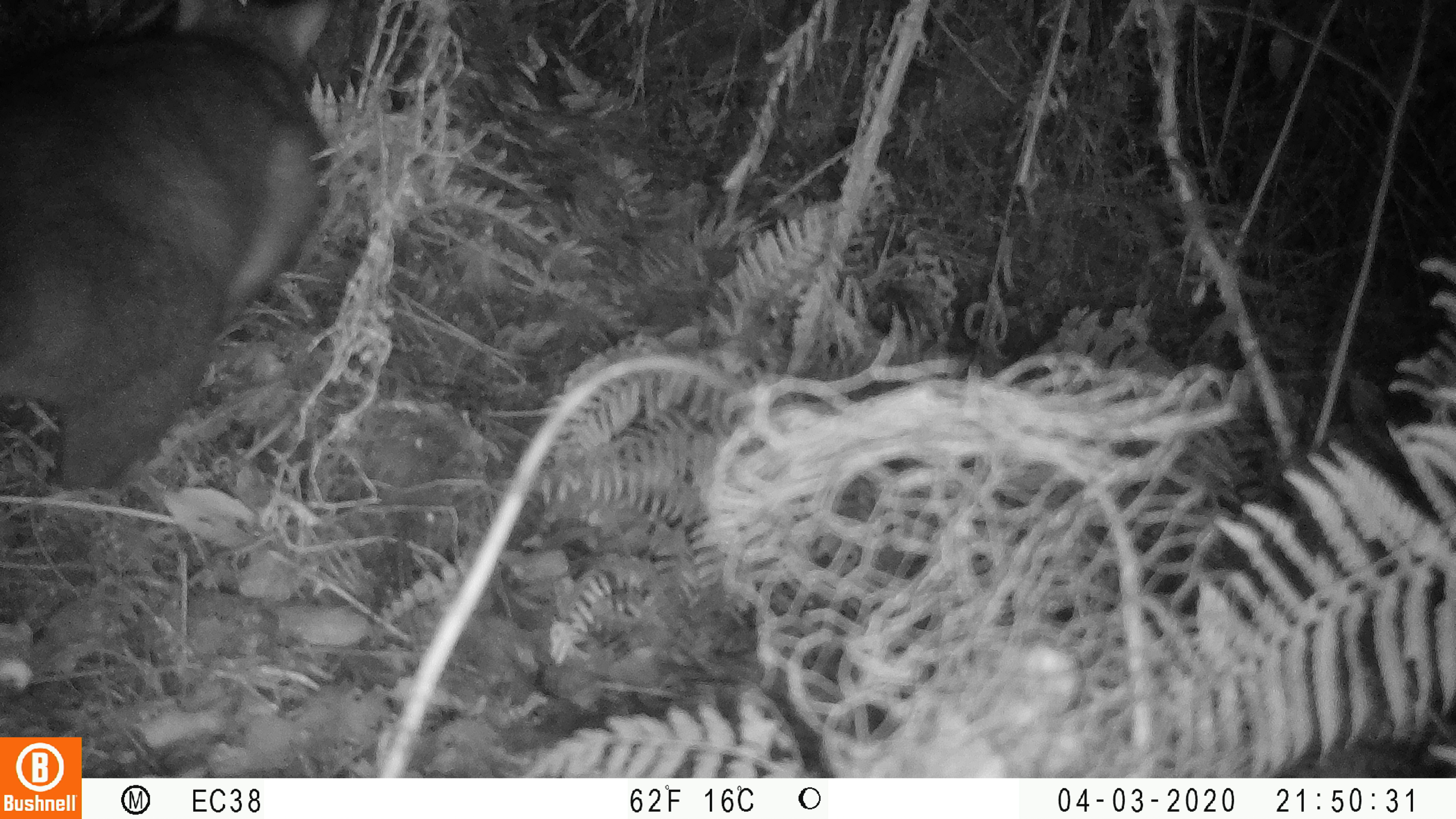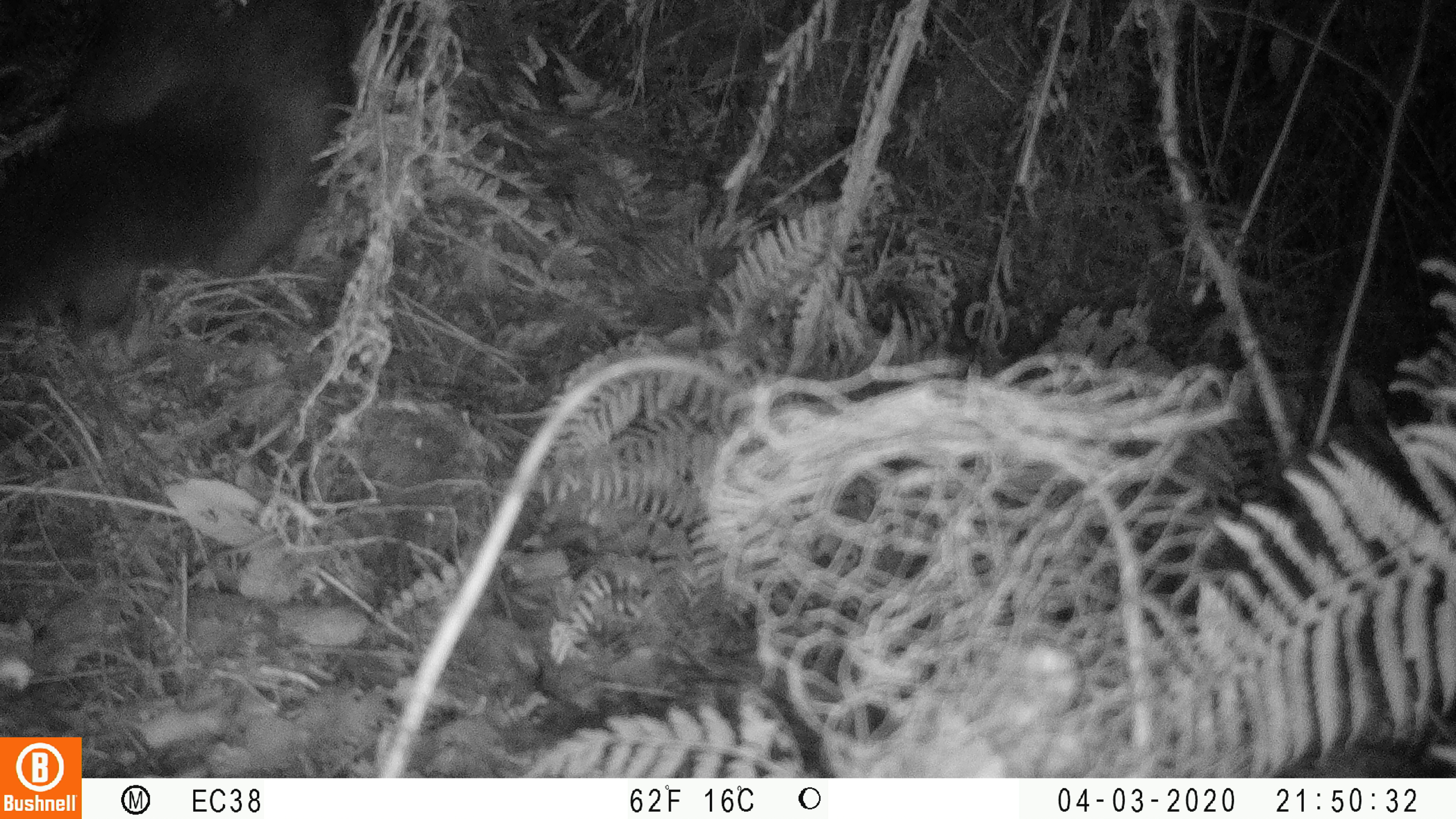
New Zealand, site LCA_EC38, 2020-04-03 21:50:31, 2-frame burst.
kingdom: Animalia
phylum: Chordata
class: Mammalia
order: Diprotodontia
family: Phalangeridae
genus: Trichosurus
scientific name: Trichosurus vulpecula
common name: common brushtail possum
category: possum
Possum (common brushtail possum) (Trichosurus vulpecula).